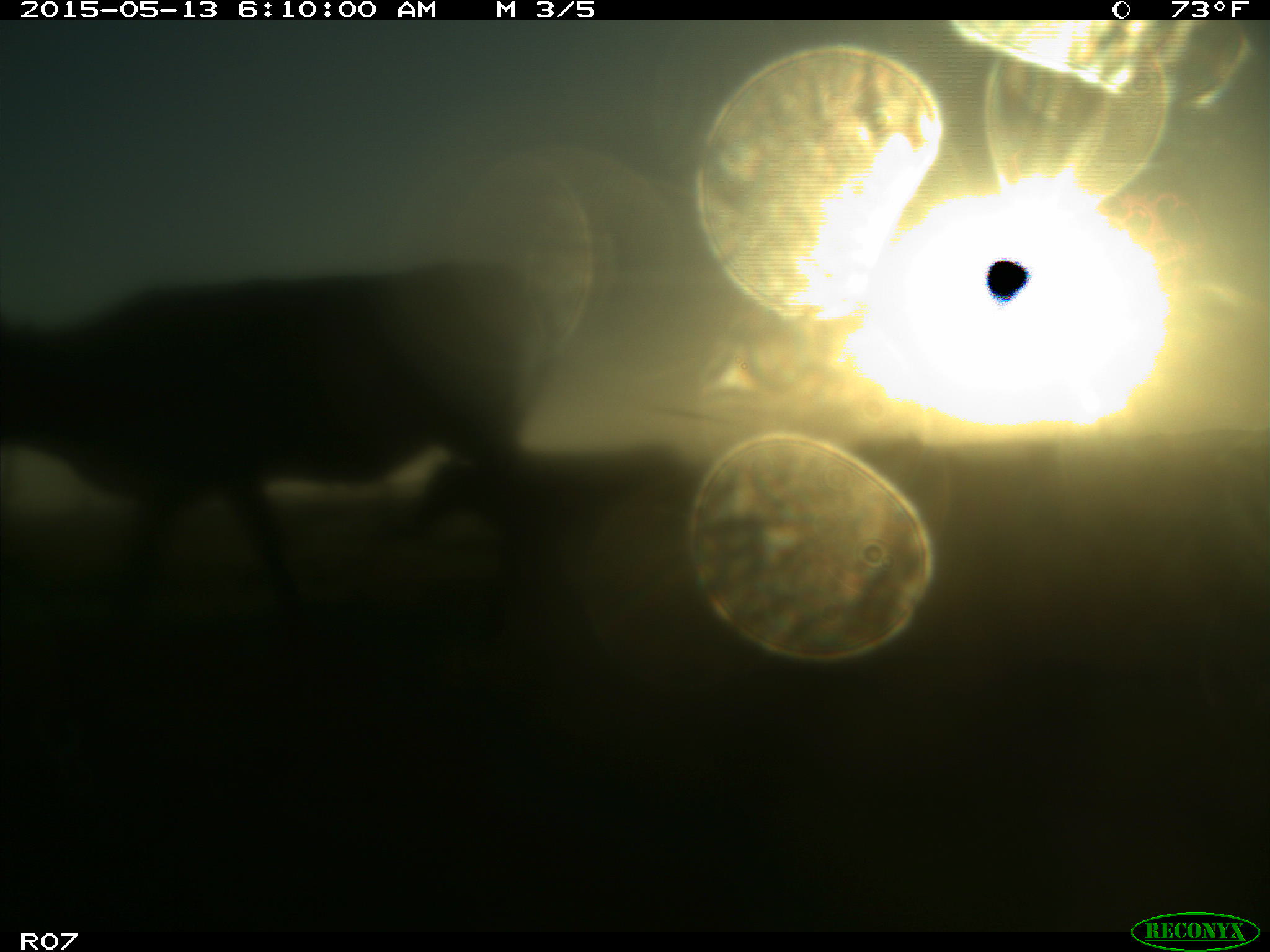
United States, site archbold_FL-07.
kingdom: Animalia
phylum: Chordata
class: Mammalia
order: Artiodactyla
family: Bovidae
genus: Bos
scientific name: Bos taurus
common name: domestic cow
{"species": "Bos taurus (domestic cow)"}